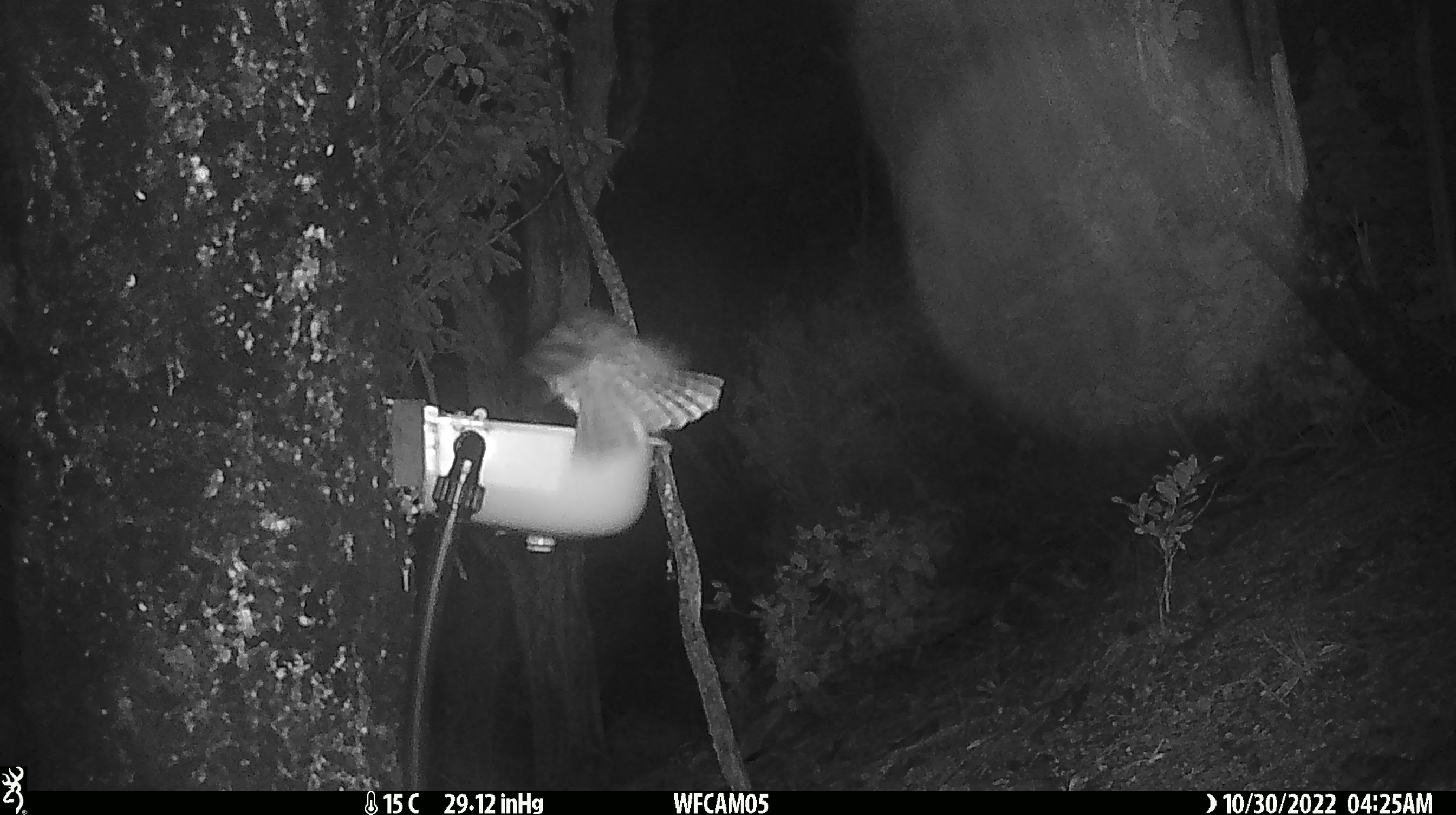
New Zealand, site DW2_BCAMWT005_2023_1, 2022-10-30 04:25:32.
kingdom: Animalia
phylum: Chordata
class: Aves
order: Strigiformes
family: Strigidae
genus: Ninox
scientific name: Ninox novaeseelandiae novaeseelandiae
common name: morepork